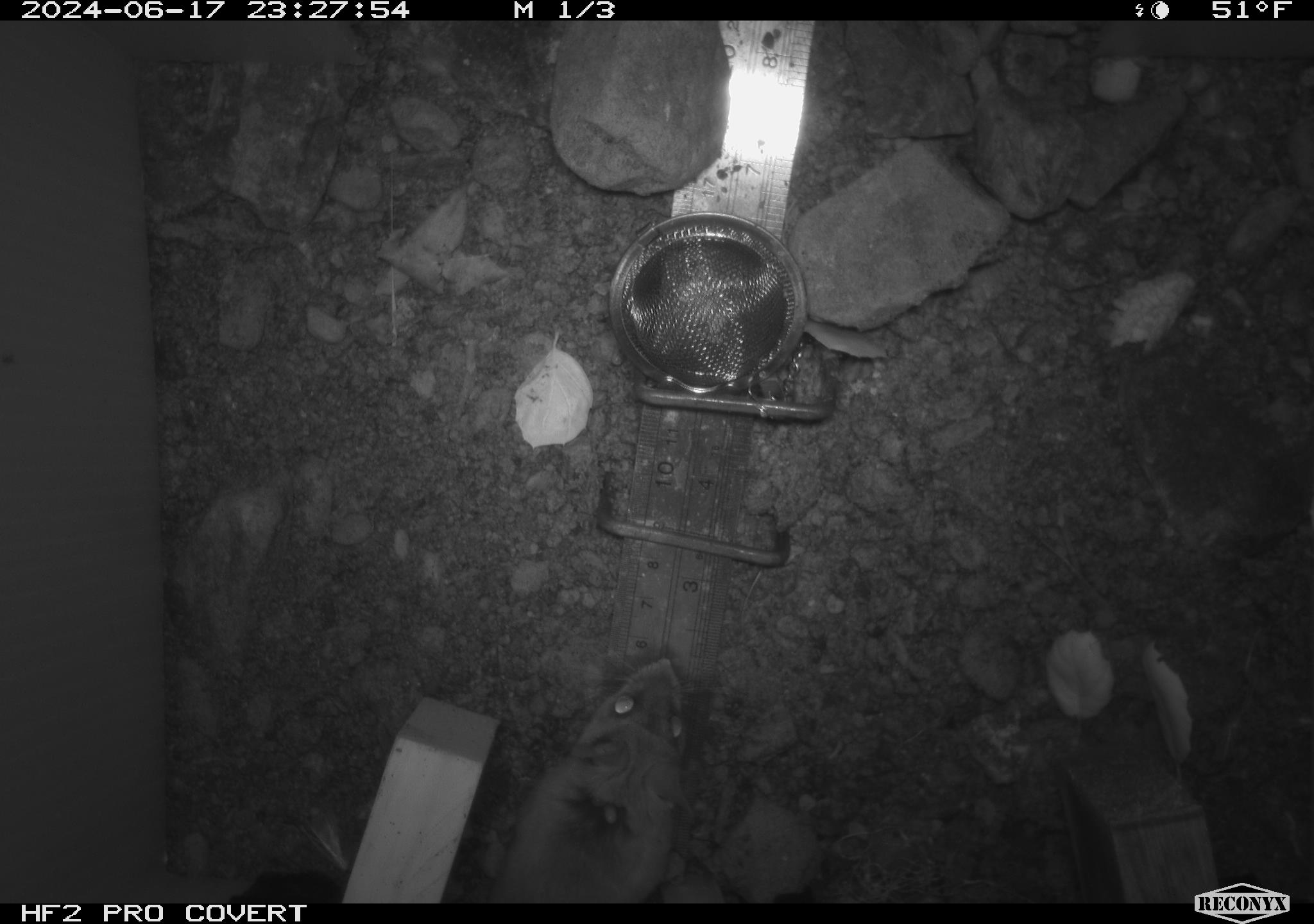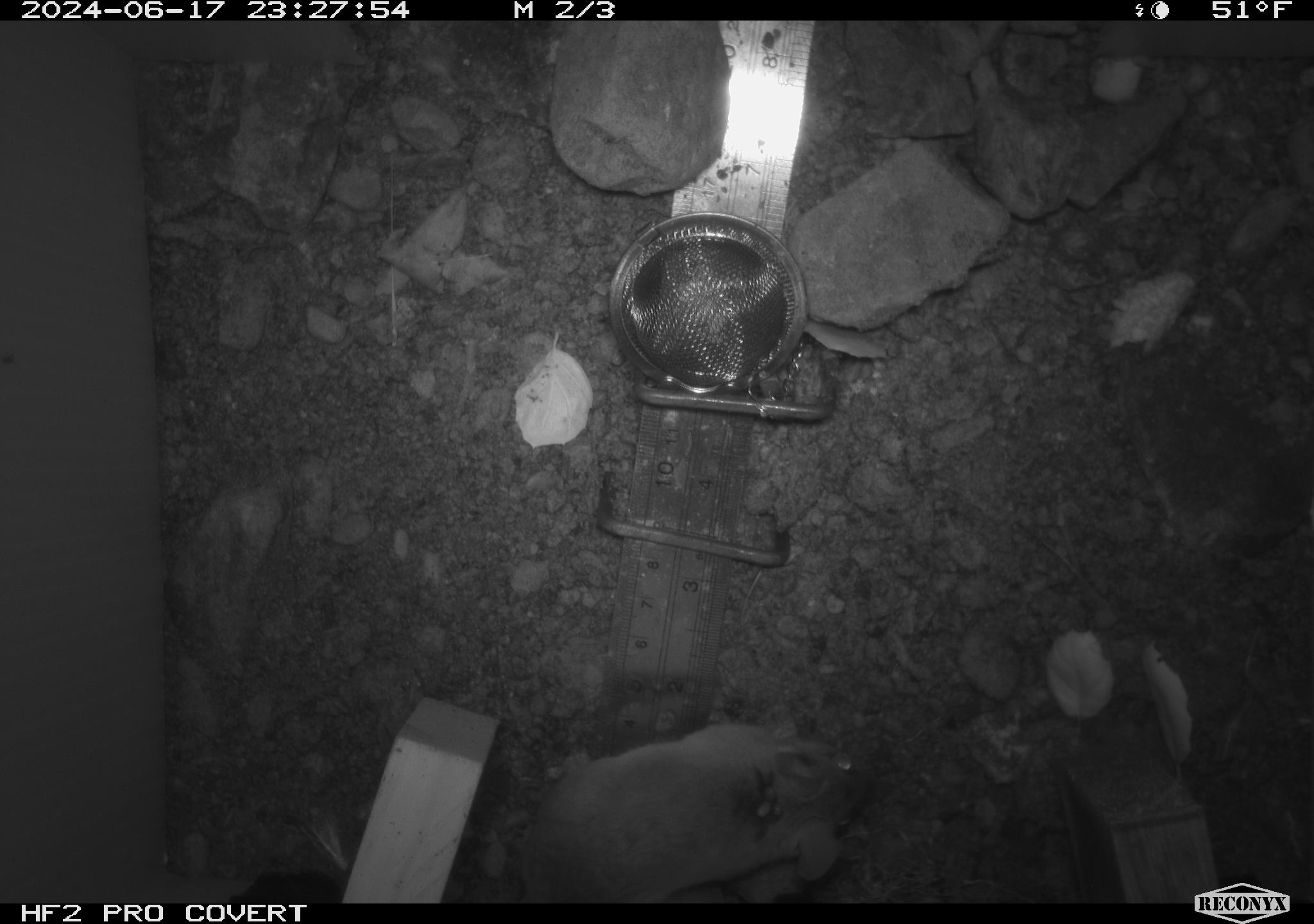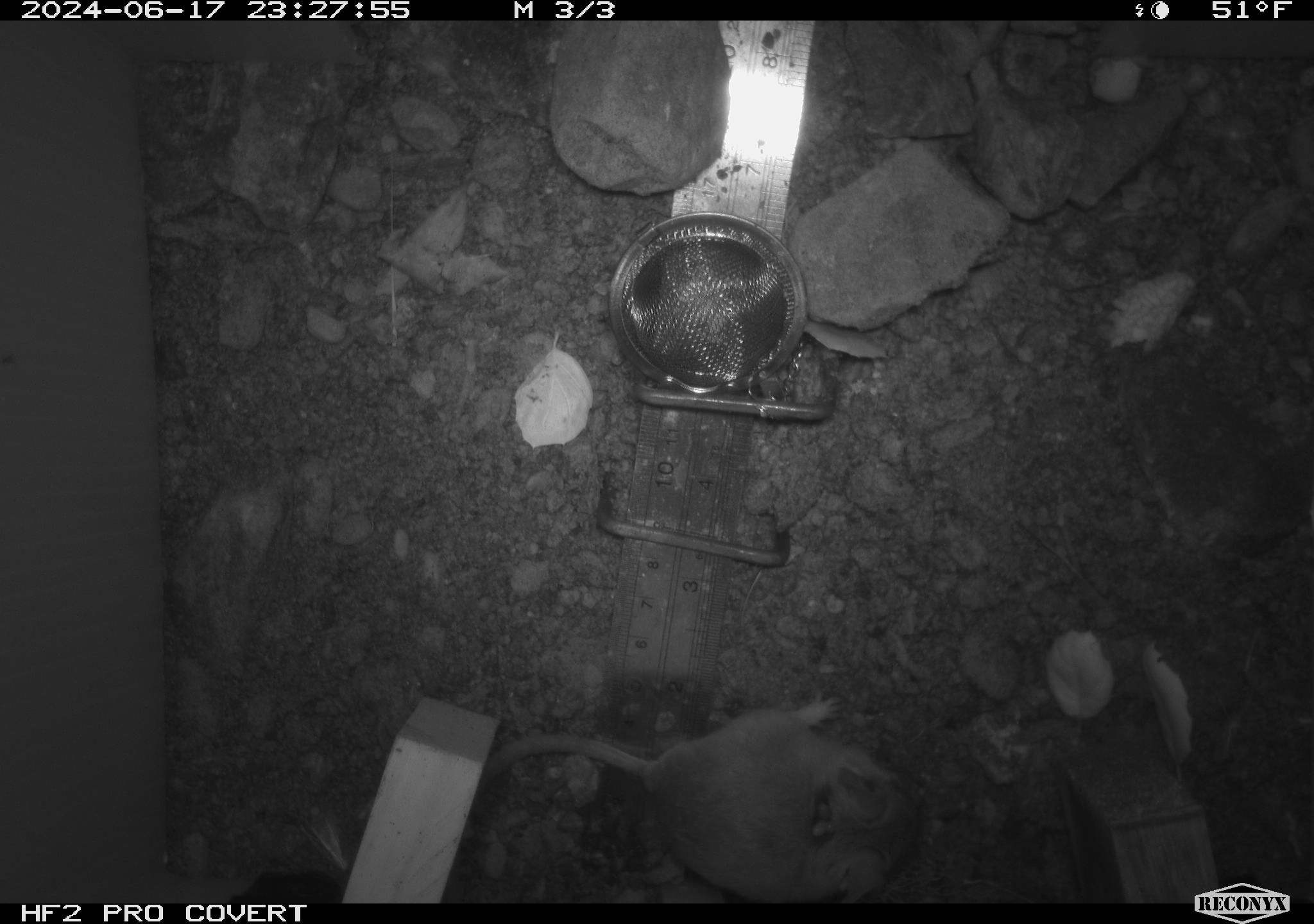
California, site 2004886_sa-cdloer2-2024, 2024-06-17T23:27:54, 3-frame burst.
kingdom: Animalia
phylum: Chordata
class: Mammalia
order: Rodentia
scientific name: Rodentia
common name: mouse species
Mouse species (Rodentia).